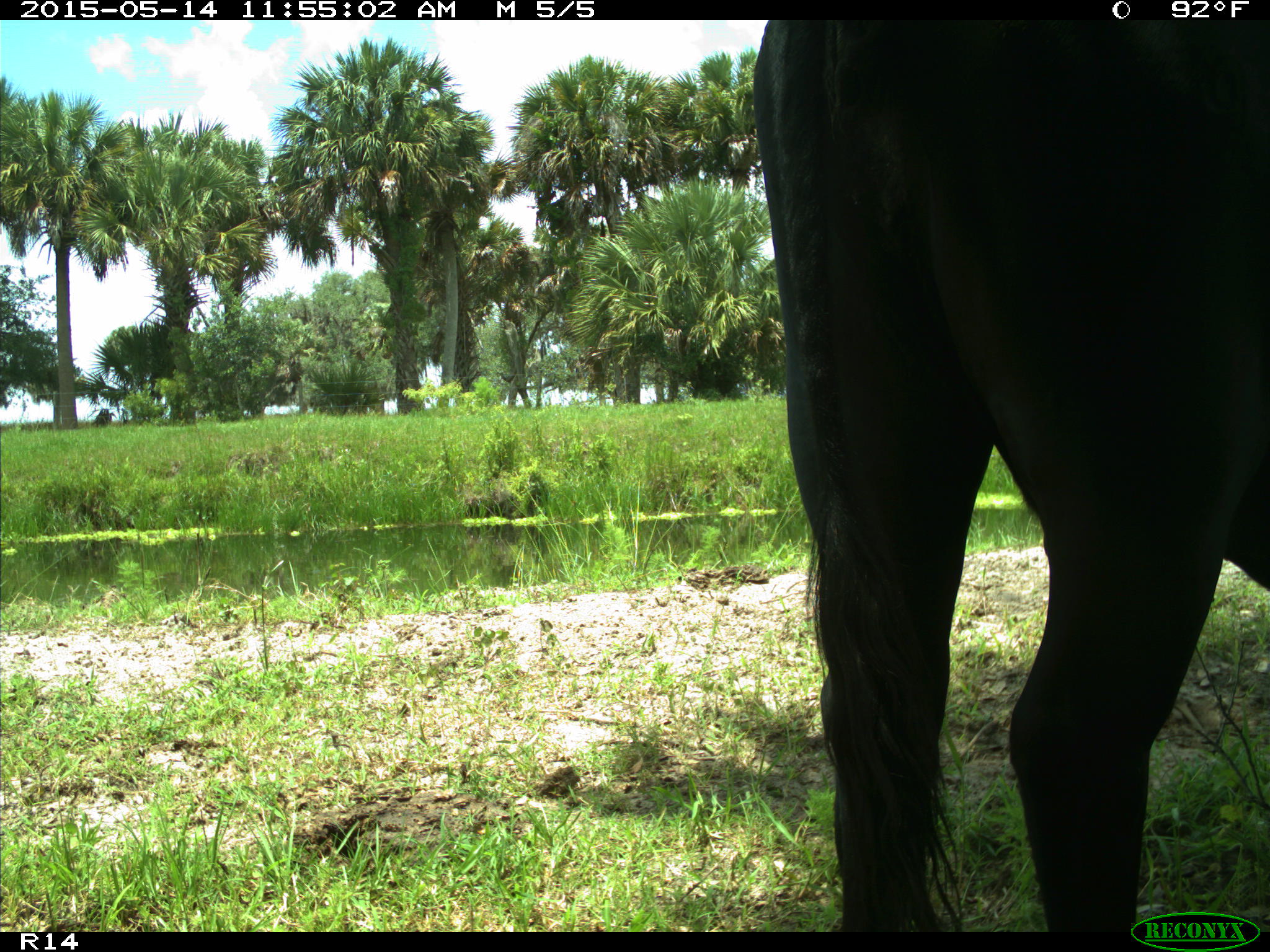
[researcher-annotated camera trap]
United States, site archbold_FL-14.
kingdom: Animalia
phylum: Chordata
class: Mammalia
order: Artiodactyla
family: Bovidae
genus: Bos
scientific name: Bos taurus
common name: domestic cow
Bos taurus (domestic cow).